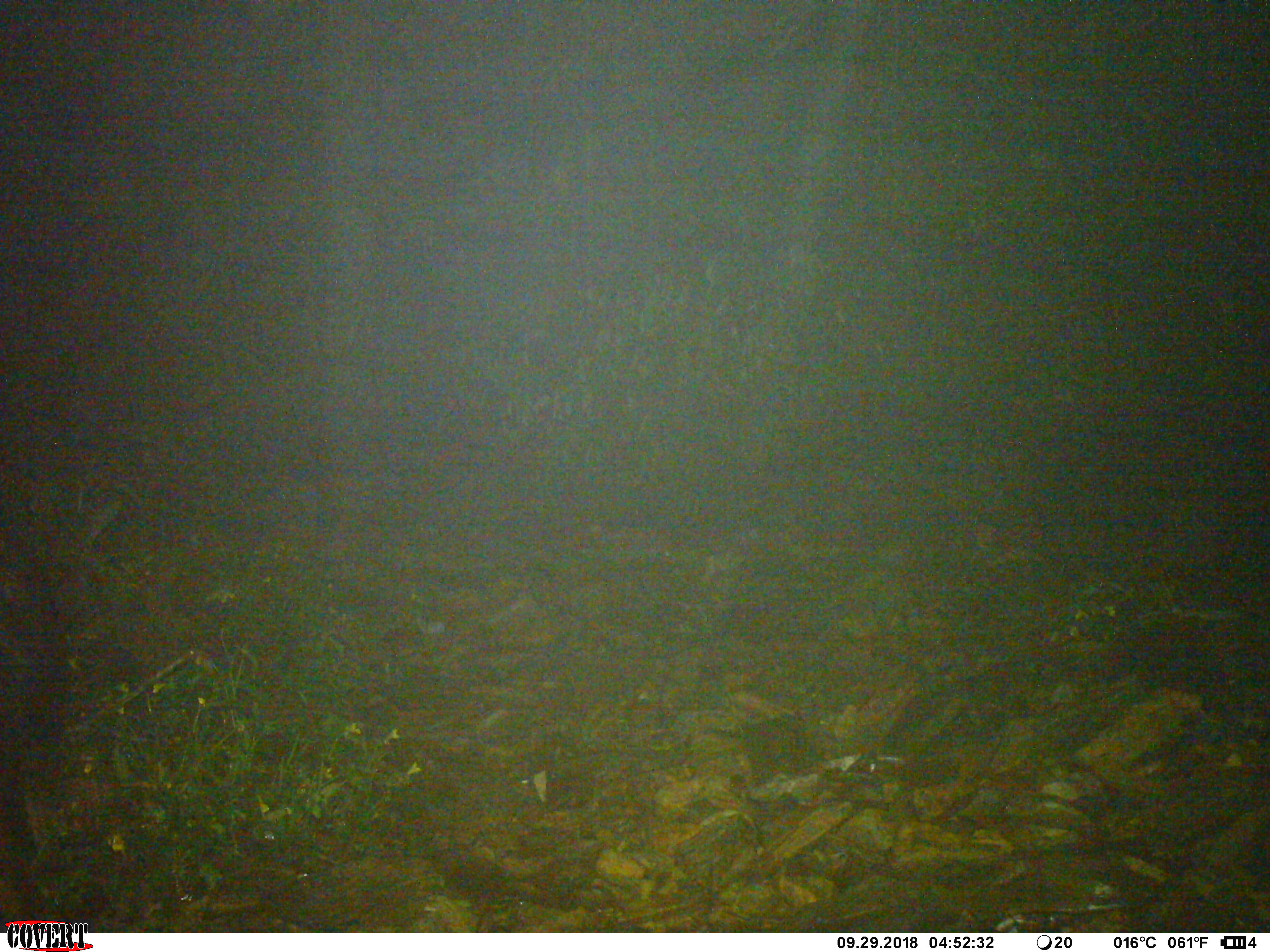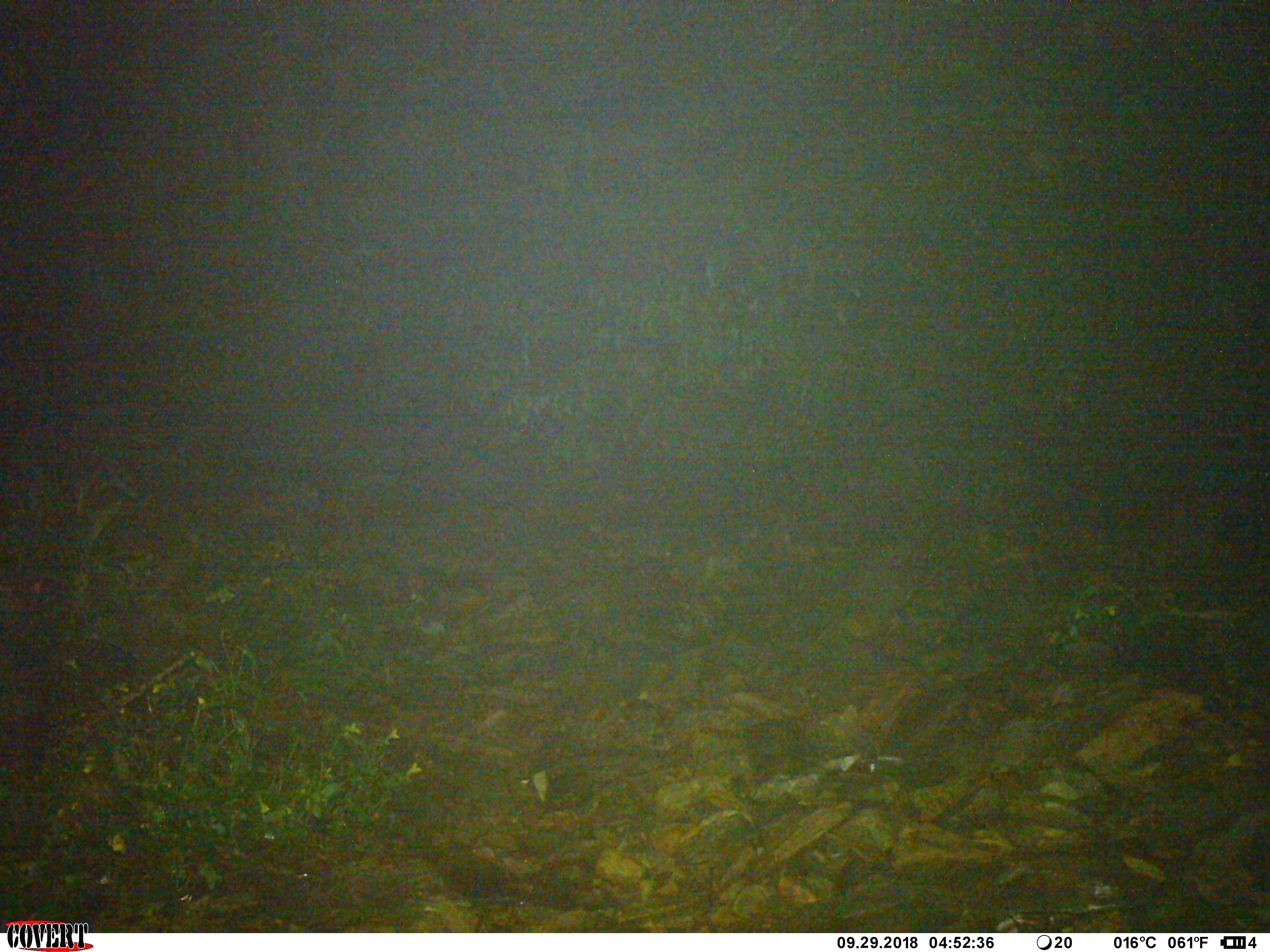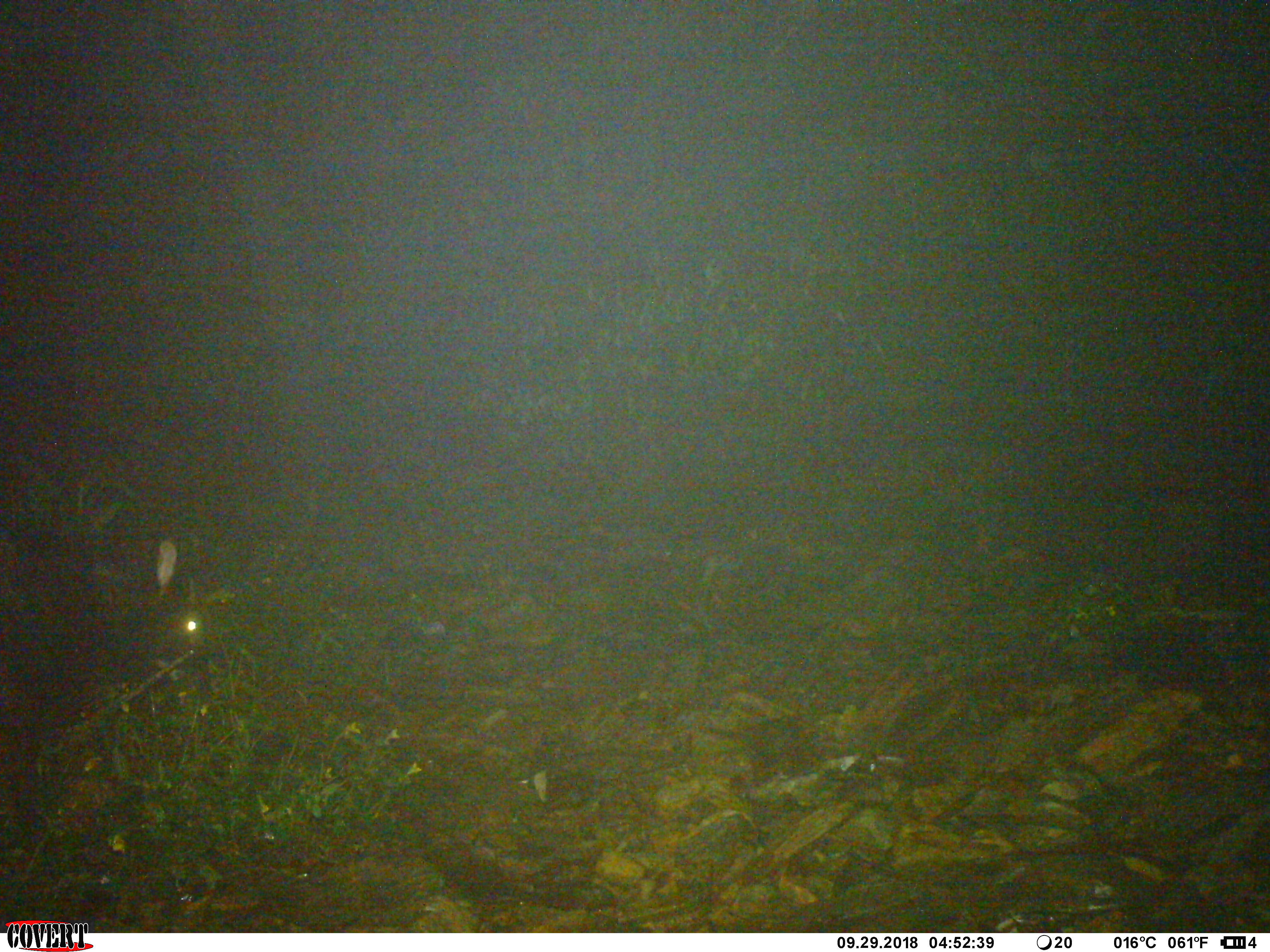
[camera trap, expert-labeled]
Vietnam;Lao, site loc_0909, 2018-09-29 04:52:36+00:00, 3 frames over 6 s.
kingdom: Animalia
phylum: Chordata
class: Mammalia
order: Artiodactyla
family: Bovidae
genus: Capricornis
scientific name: Capricornis sumatraensis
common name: chinese serow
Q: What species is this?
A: Chinese serow (Capricornis sumatraensis).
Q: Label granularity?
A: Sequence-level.